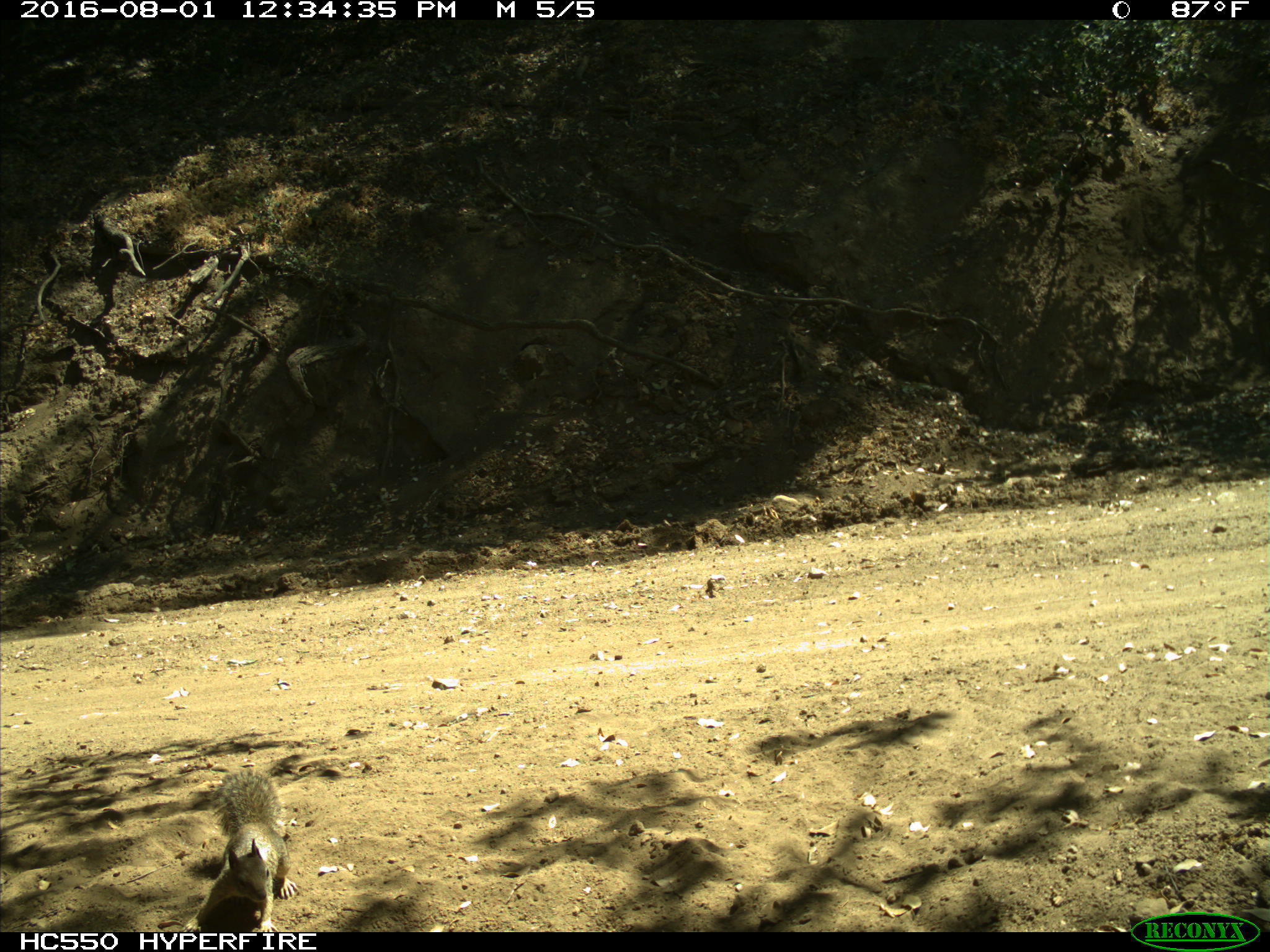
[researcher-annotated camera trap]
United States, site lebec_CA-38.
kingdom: Animalia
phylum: Chordata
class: Mammalia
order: Rodentia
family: Sciuridae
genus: Otospermophilus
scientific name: Otospermophilus beecheyi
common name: california ground squirrel